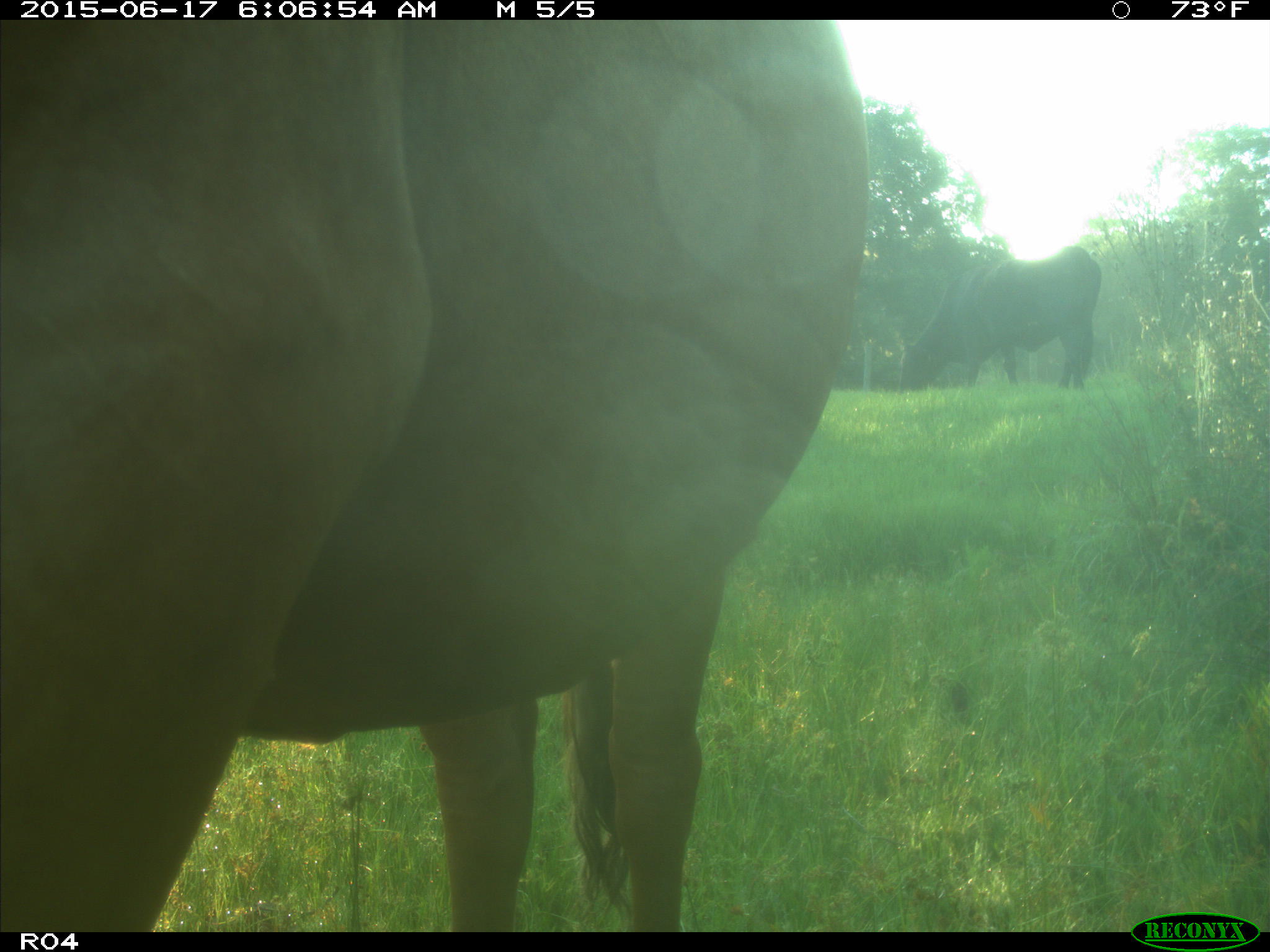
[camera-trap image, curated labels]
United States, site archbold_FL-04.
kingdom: Animalia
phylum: Chordata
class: Mammalia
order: Artiodactyla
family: Bovidae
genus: Bos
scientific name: Bos taurus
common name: domestic cow